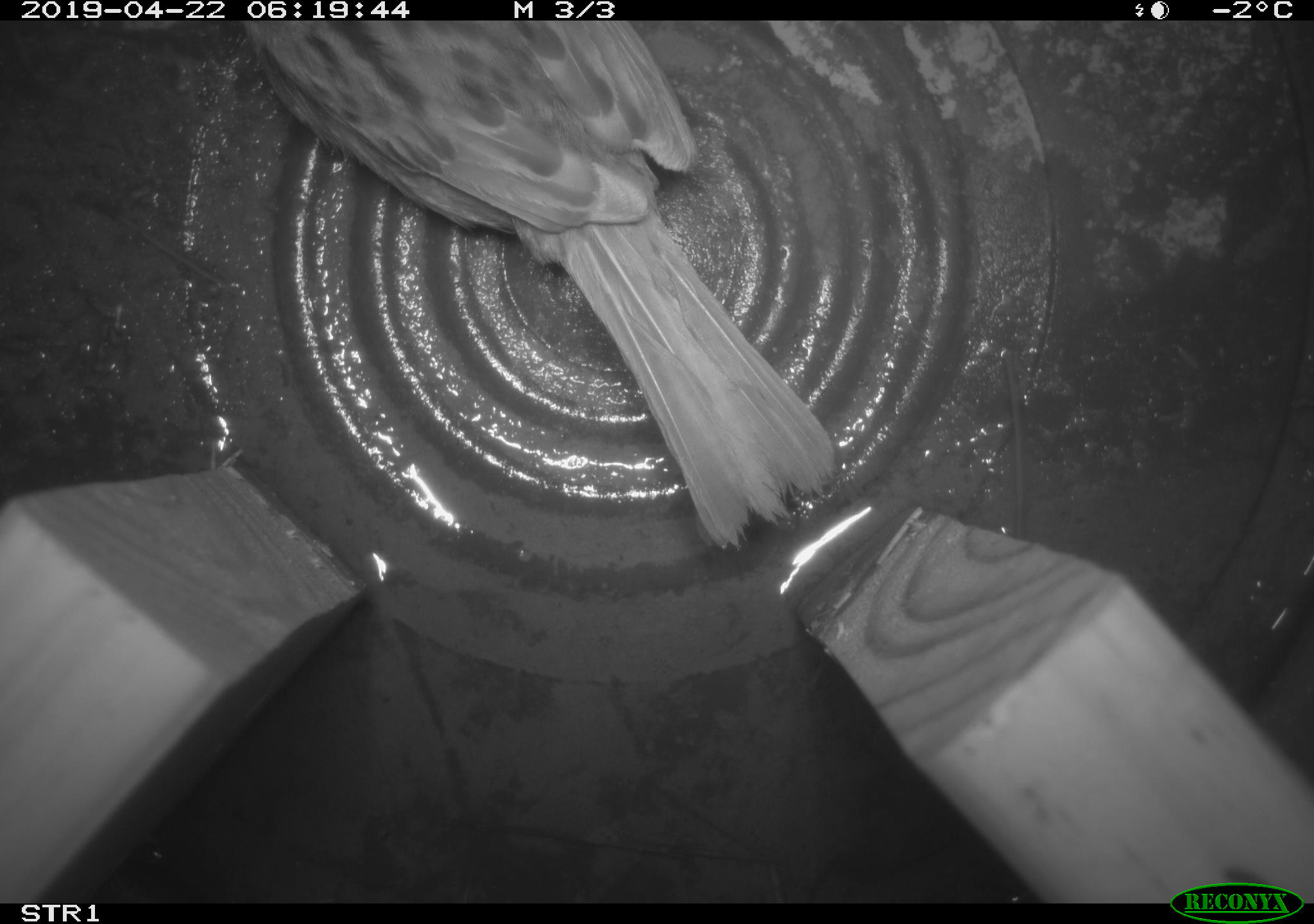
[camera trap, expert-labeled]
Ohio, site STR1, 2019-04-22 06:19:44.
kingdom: Animalia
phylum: Chordata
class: Aves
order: Passeriformes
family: Passerellidae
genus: Melospiza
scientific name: Melospiza melodia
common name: song sparrow